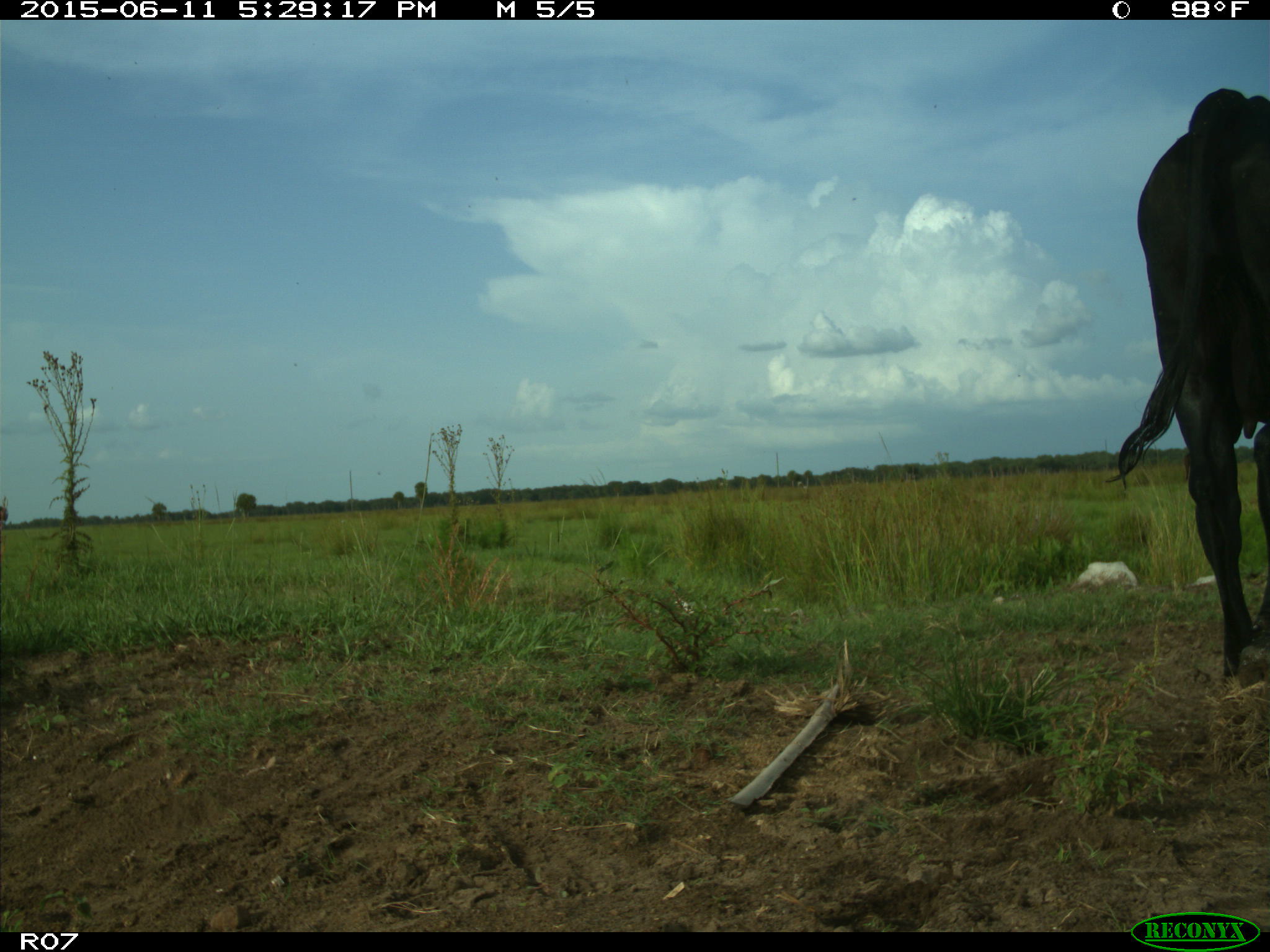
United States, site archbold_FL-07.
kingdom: Animalia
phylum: Chordata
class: Mammalia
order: Artiodactyla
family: Bovidae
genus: Bos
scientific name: Bos taurus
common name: domestic cow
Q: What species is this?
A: Bos taurus (domestic cow).